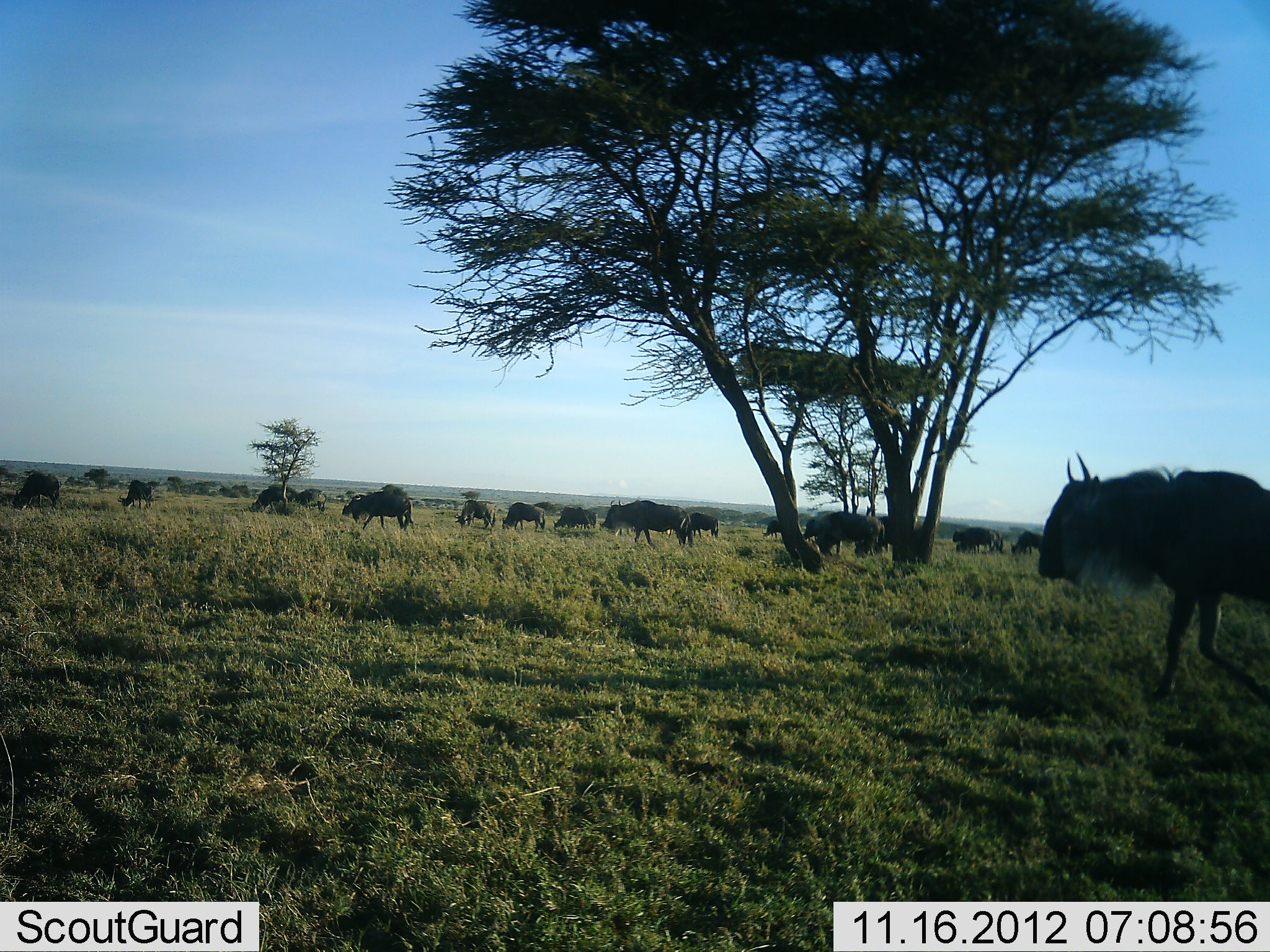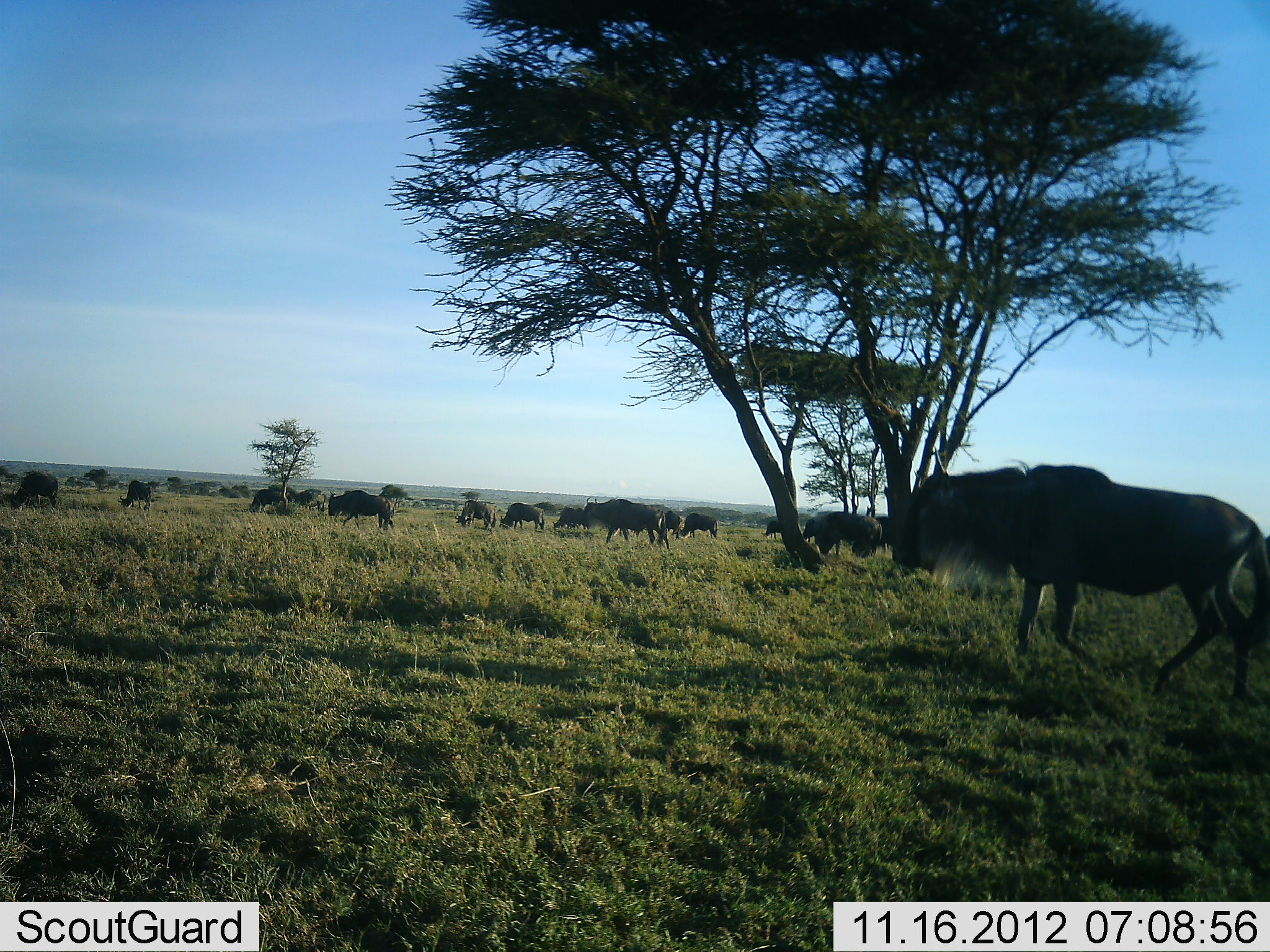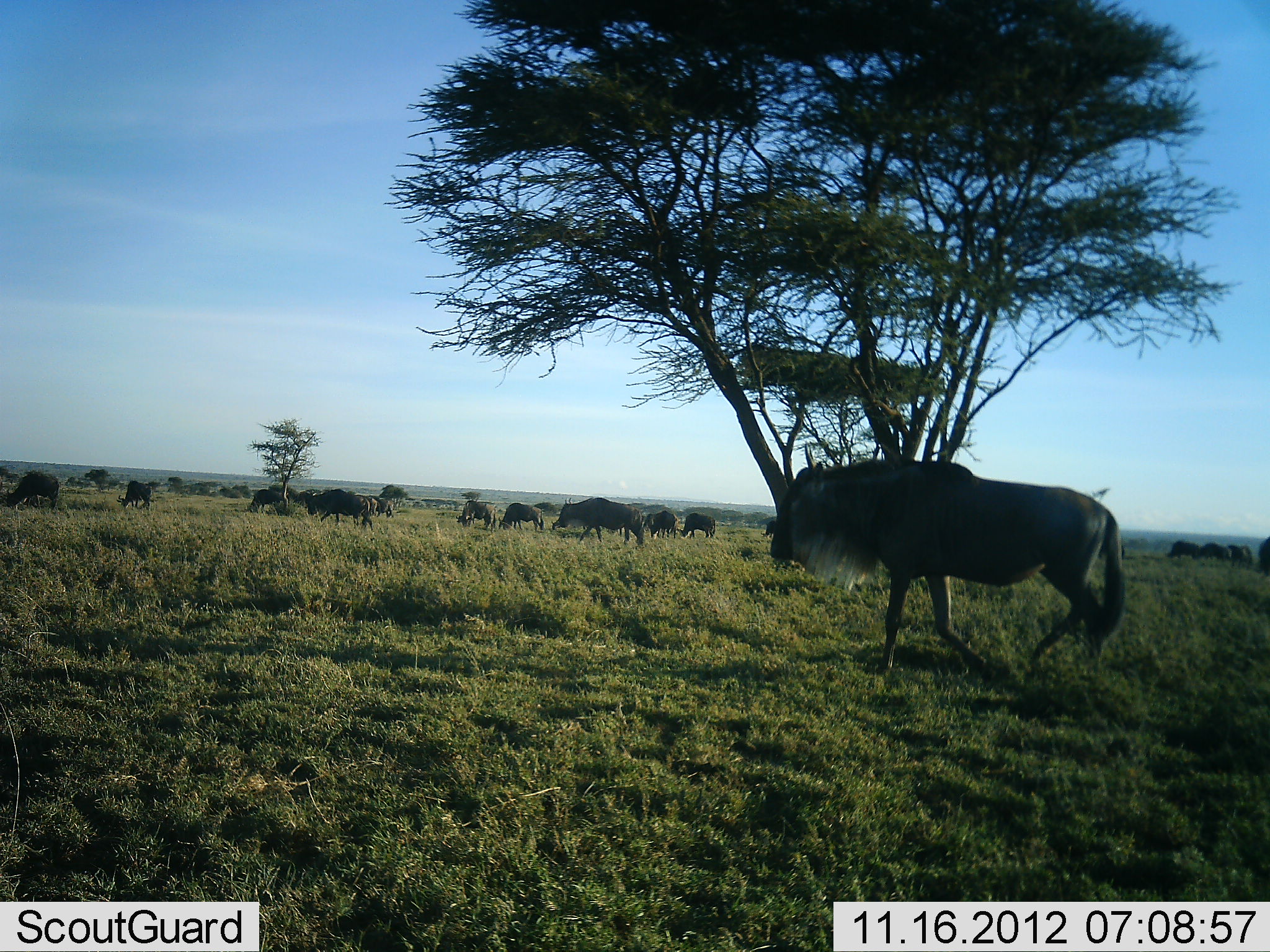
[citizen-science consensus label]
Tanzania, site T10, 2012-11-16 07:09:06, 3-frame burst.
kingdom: Animalia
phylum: Chordata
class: Mammalia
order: Artiodactyla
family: Bovidae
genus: Connochaetes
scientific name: Connochaetes taurinus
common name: blue wildebeest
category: wildebeest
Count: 11-50.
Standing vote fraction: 10%.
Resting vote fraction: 0%.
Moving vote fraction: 90%.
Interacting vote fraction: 0%.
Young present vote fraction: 0%.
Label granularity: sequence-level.